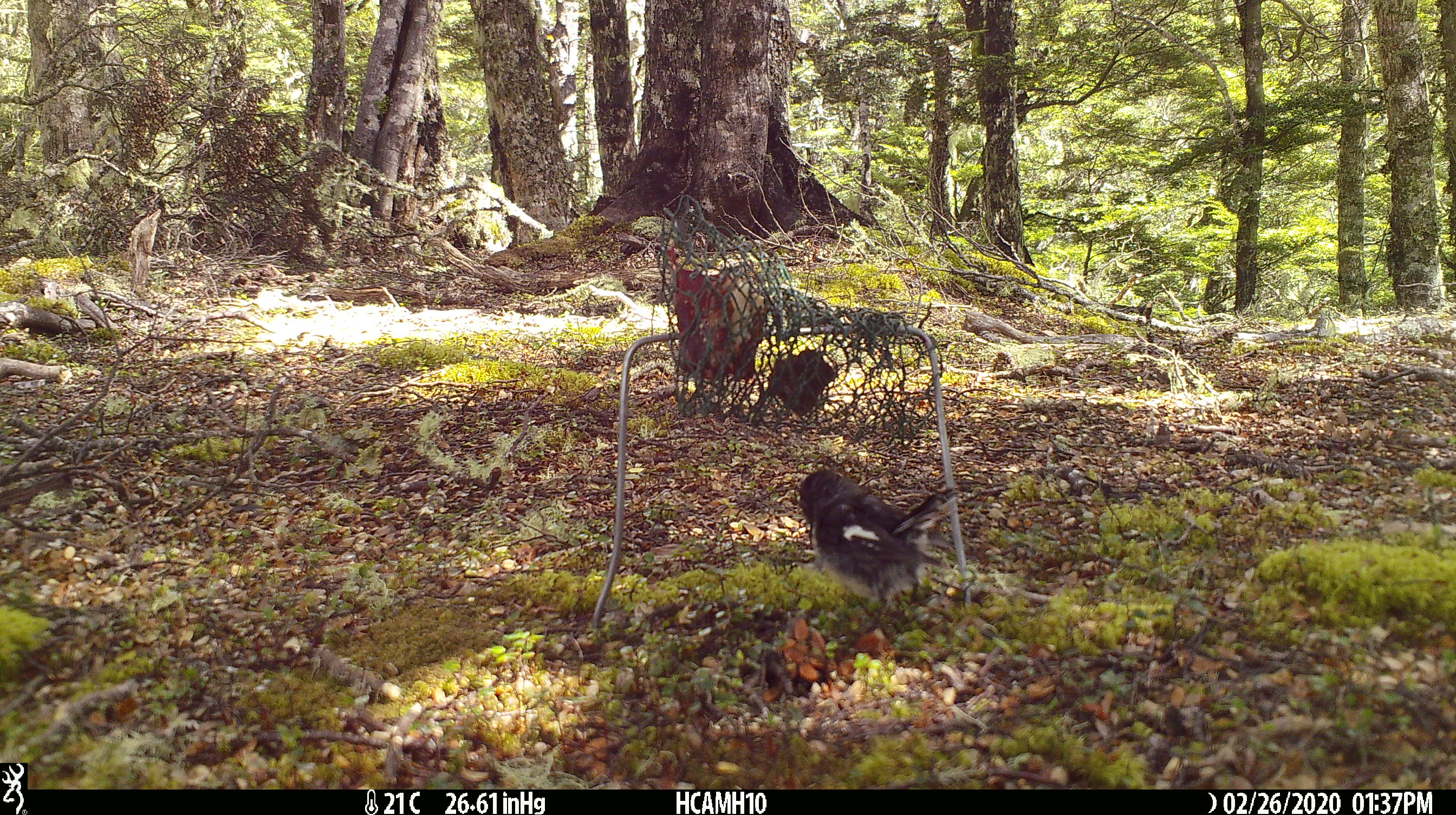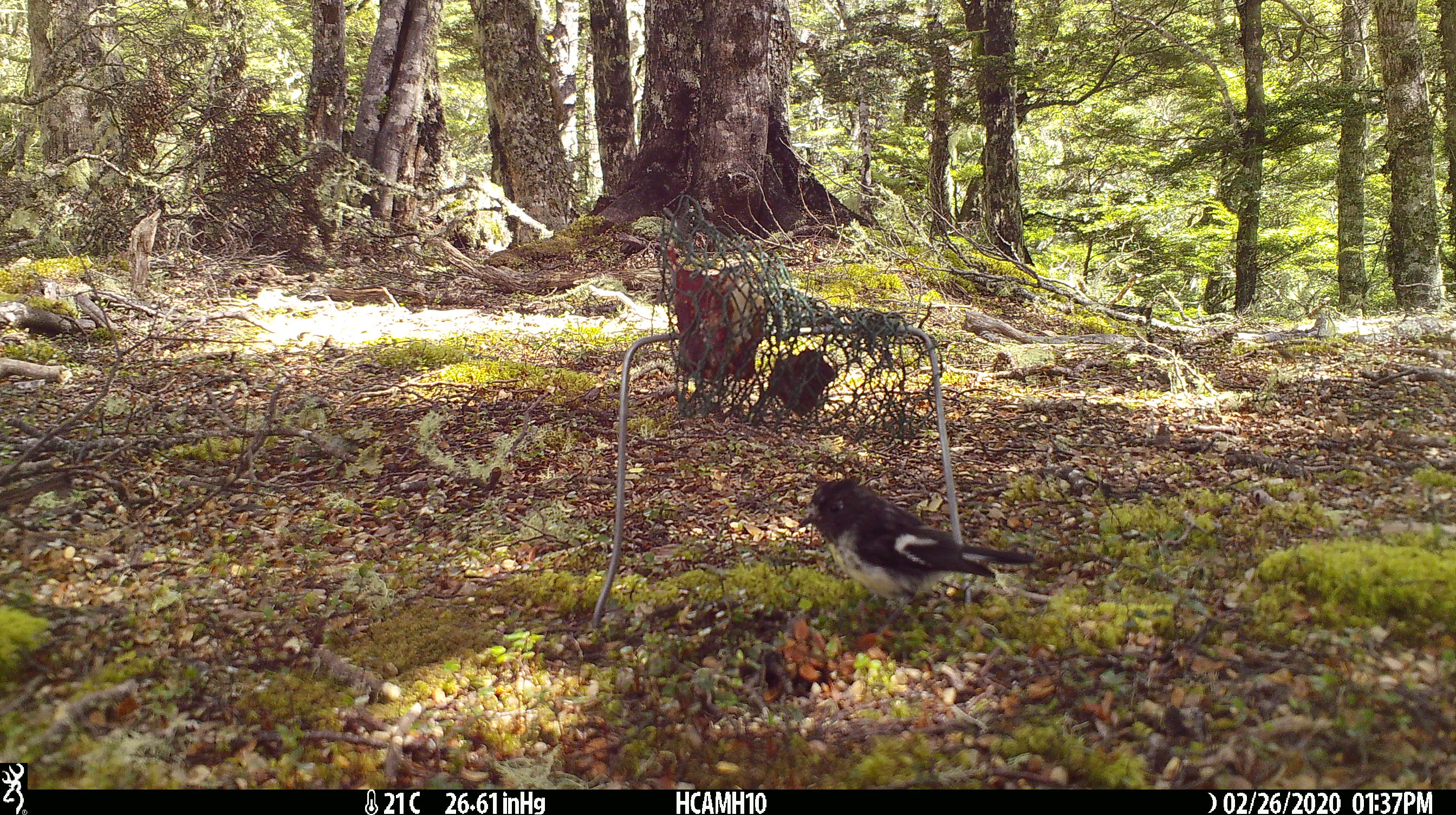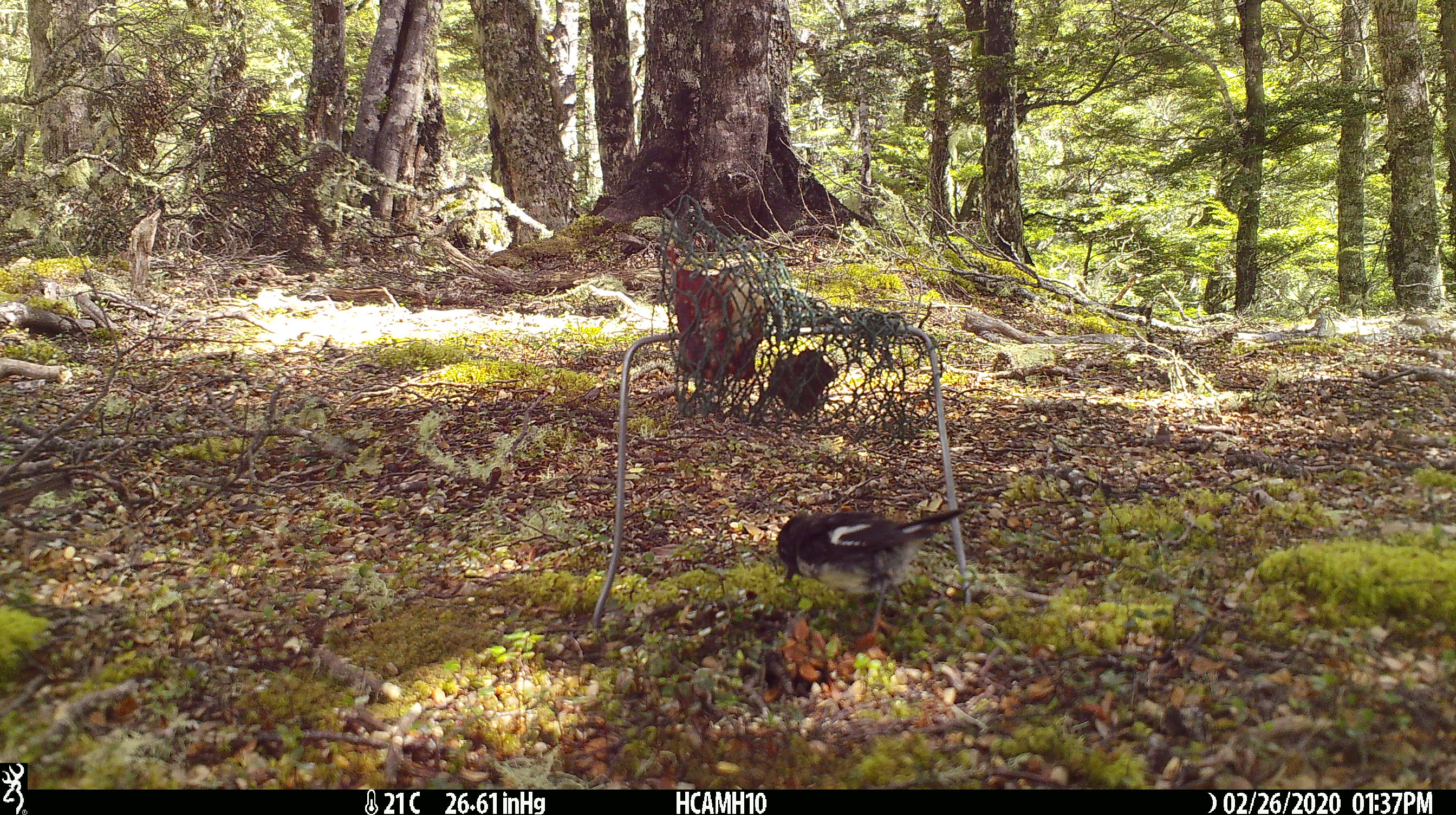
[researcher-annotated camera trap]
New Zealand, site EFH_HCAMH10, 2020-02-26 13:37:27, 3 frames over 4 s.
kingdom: Animalia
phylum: Chordata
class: Aves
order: Passeriformes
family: Petroicidae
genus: Petroica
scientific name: Petroica macrocephala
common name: tomtit